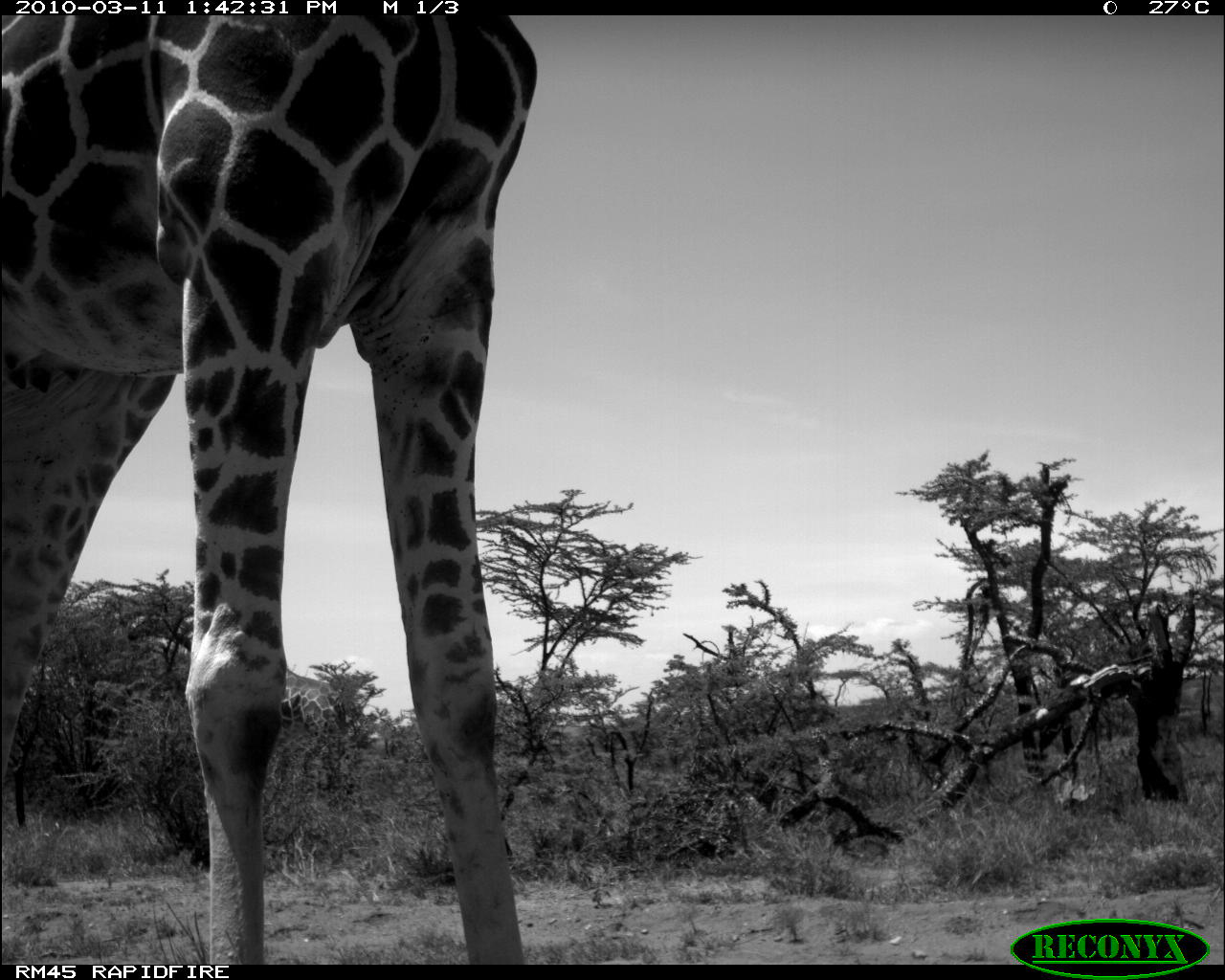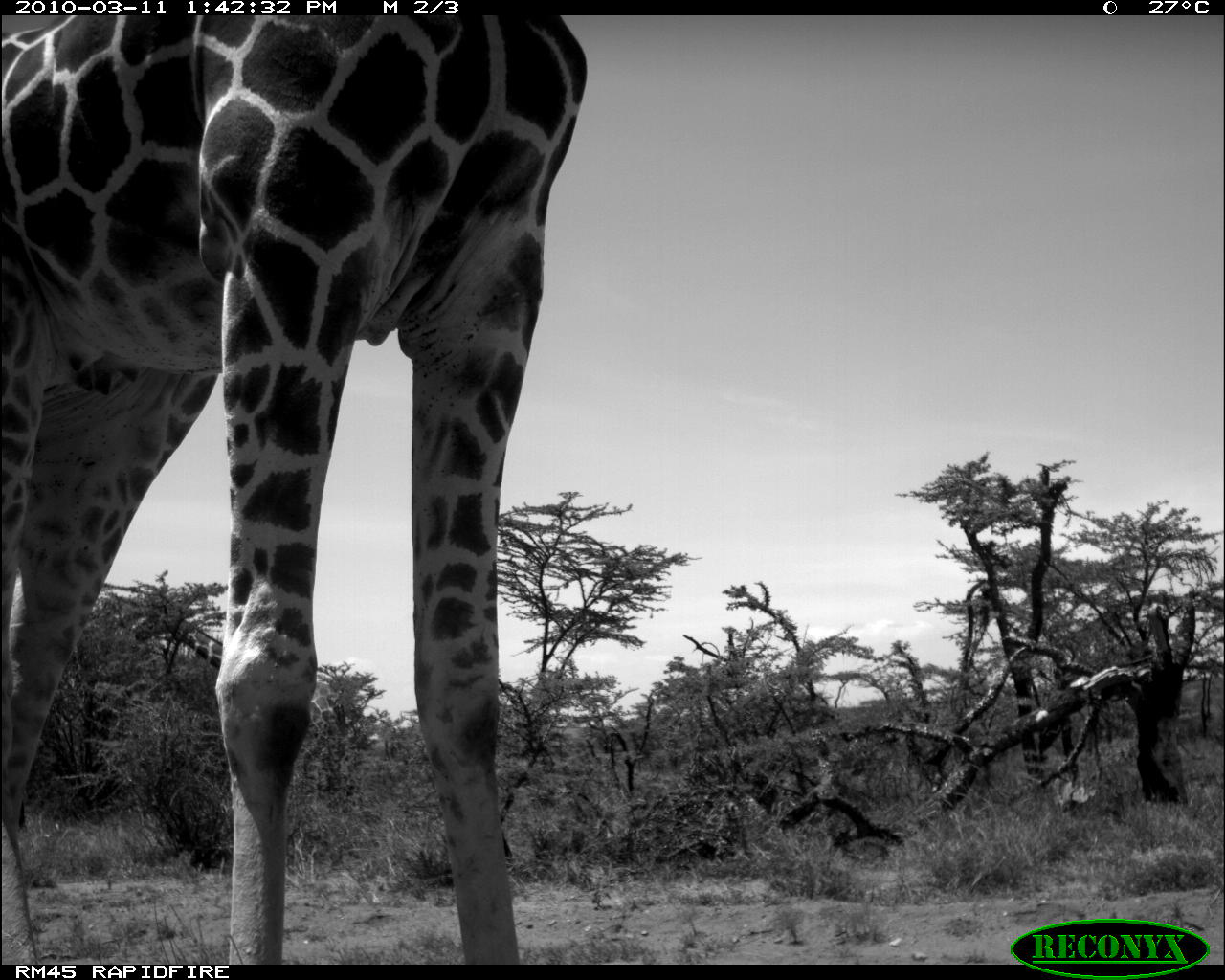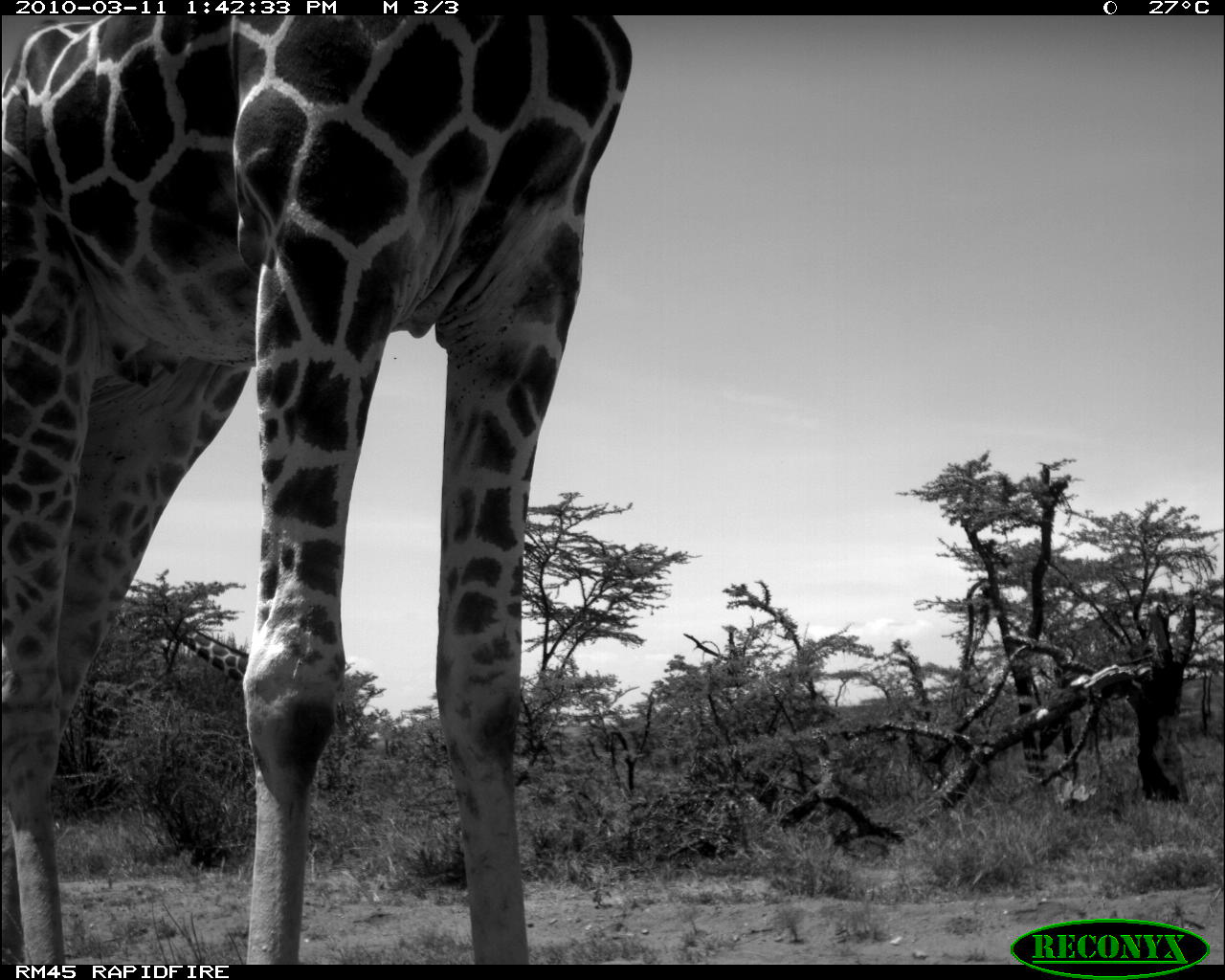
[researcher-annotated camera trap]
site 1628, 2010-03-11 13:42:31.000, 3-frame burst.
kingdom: Animalia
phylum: Chordata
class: Mammalia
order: Artiodactyla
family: Giraffidae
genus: Giraffa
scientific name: Giraffa camelopardalis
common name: giraffe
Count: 1.